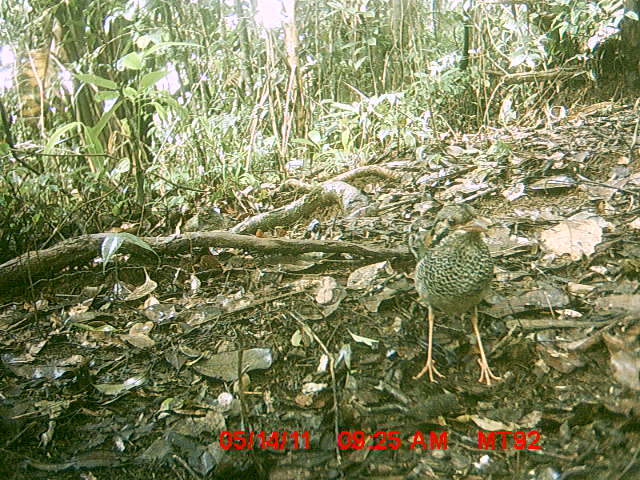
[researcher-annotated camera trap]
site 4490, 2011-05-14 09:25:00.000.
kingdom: Animalia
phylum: Chordata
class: Aves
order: Coraciiformes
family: Brachypteraciidae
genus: Brachypteracias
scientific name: Brachypteracias squamiger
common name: scaly ground roller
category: geobiastes squamiger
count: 1